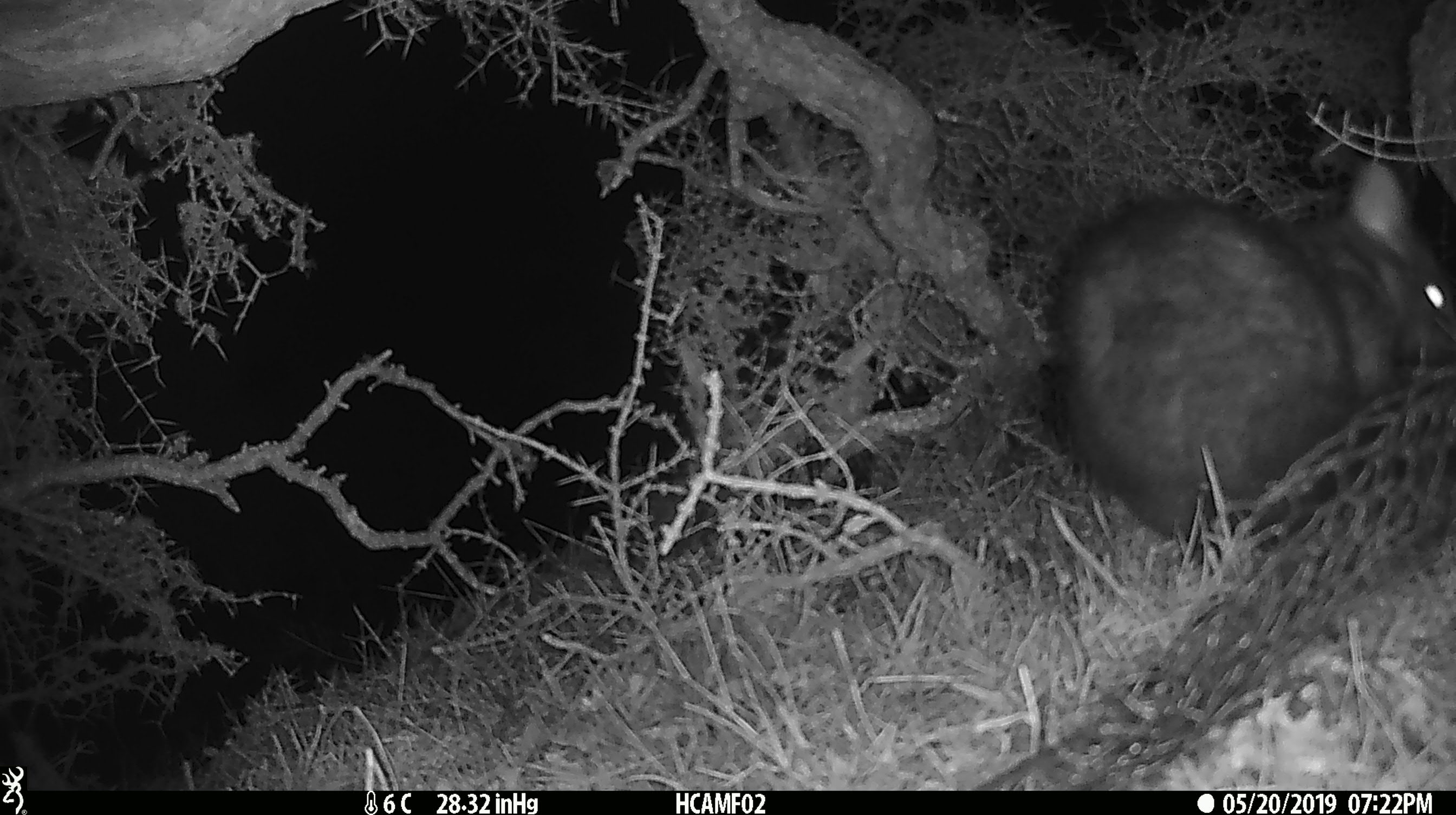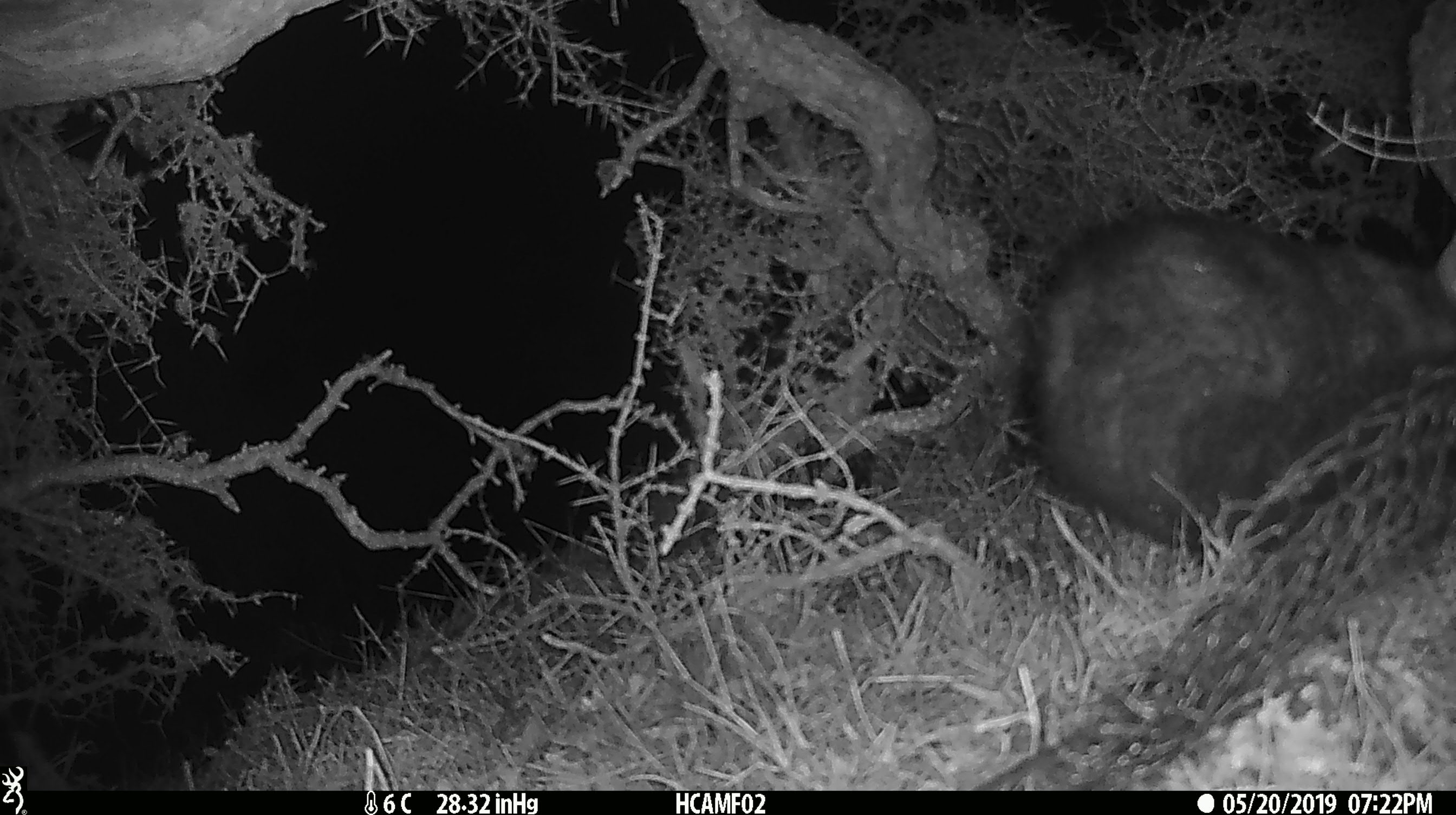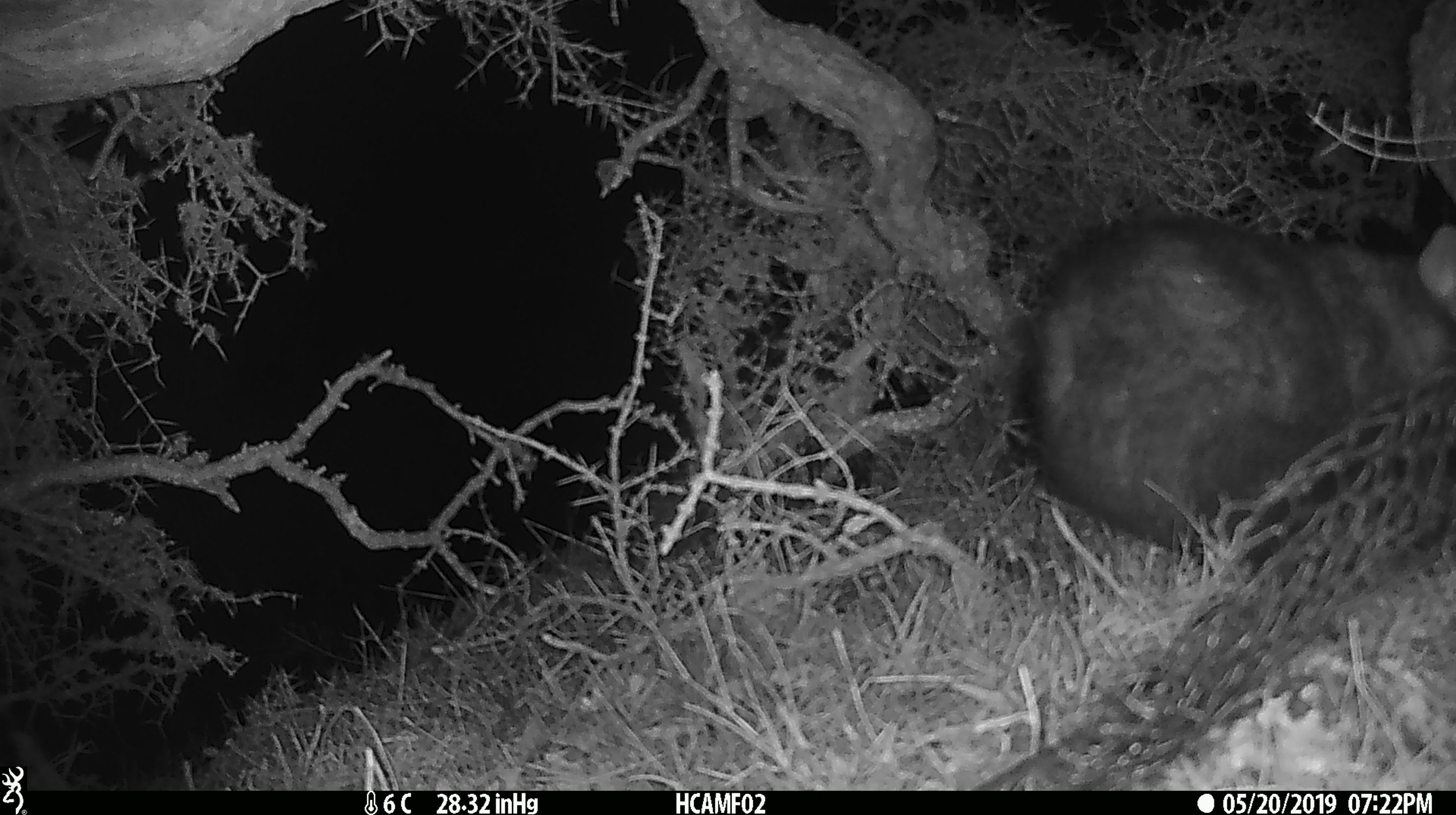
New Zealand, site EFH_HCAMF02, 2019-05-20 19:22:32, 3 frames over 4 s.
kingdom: Animalia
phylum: Chordata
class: Mammalia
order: Diprotodontia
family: Phalangeridae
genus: Trichosurus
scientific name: Trichosurus vulpecula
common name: common brushtail possum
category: possum